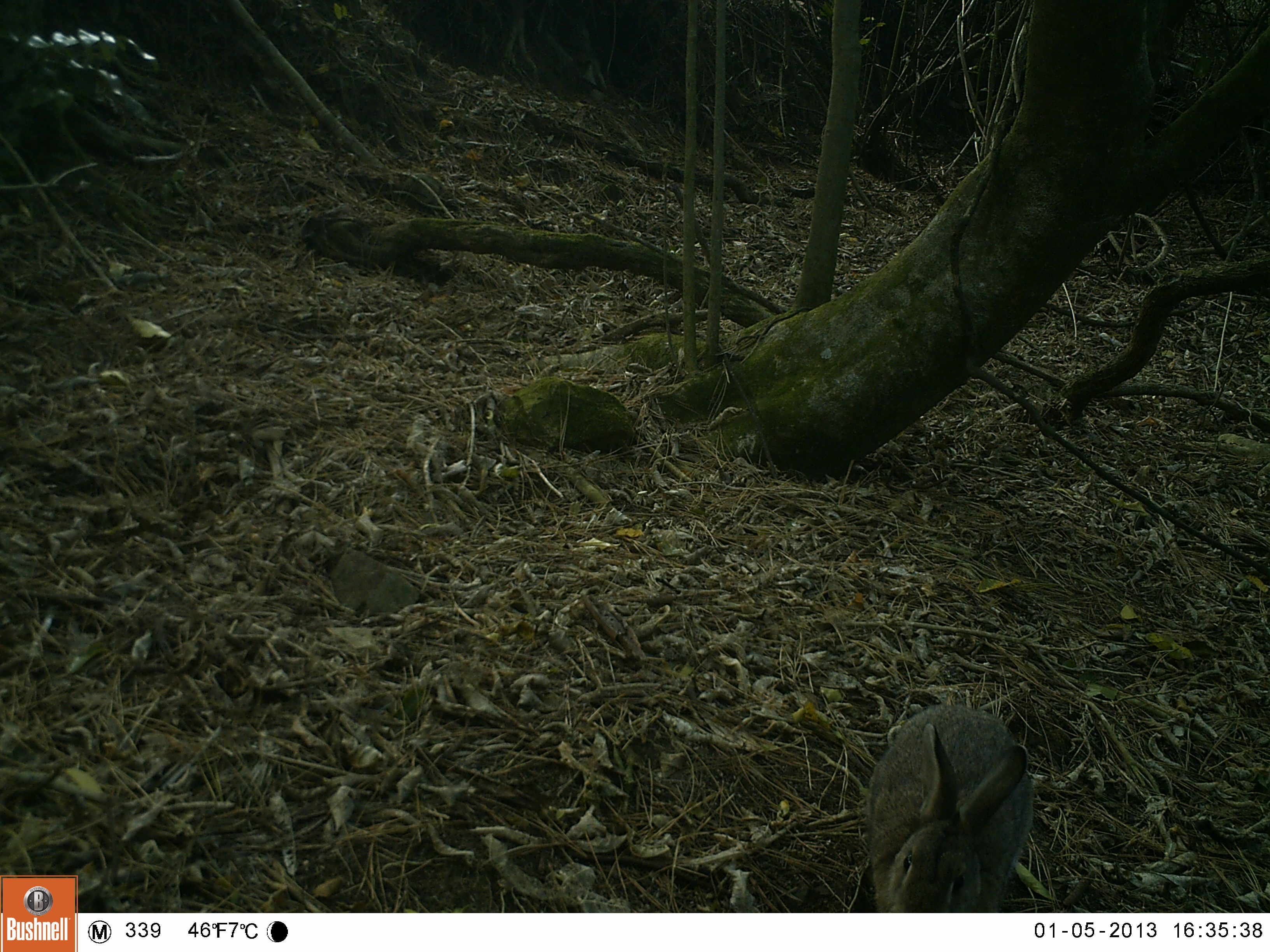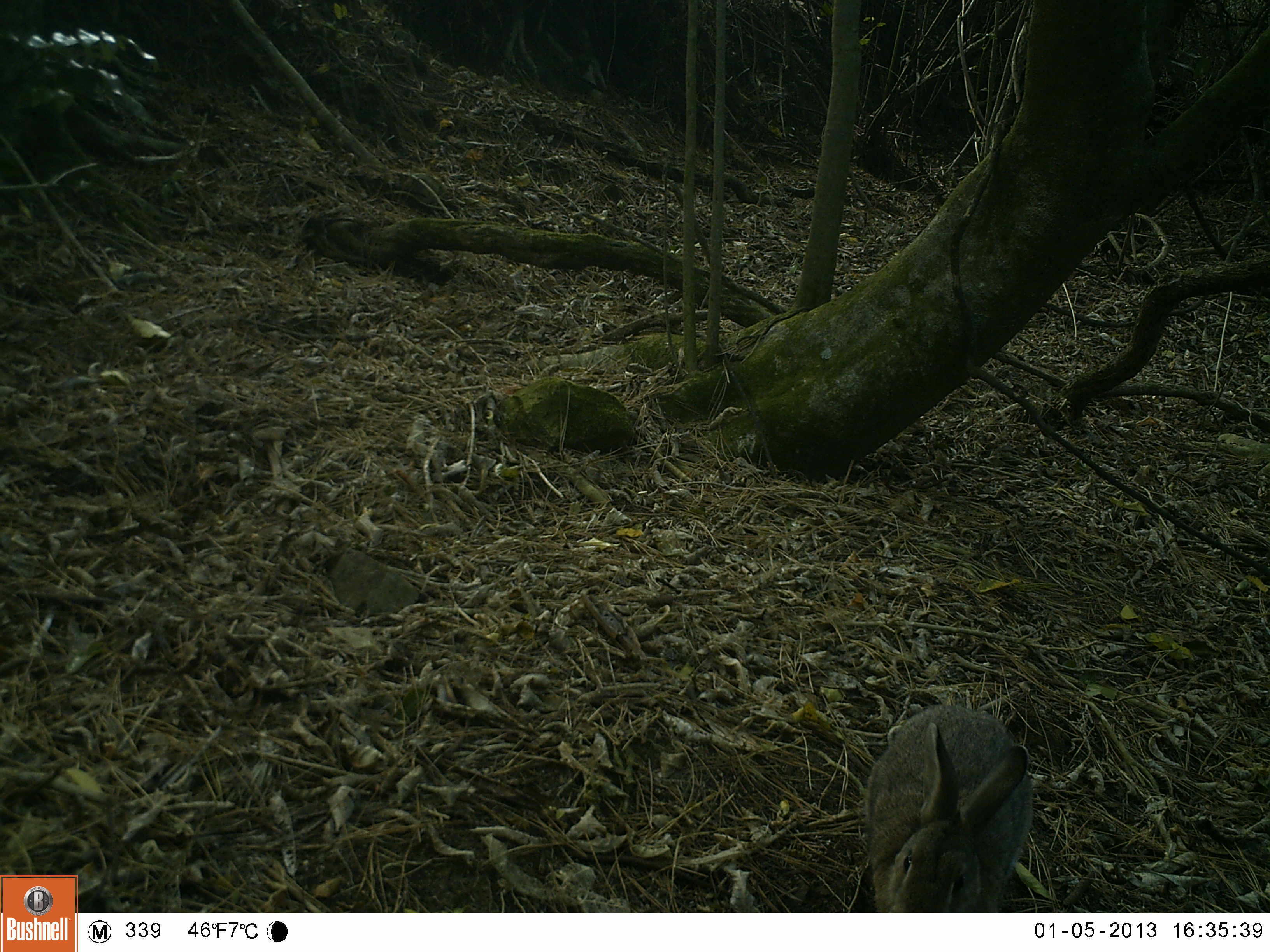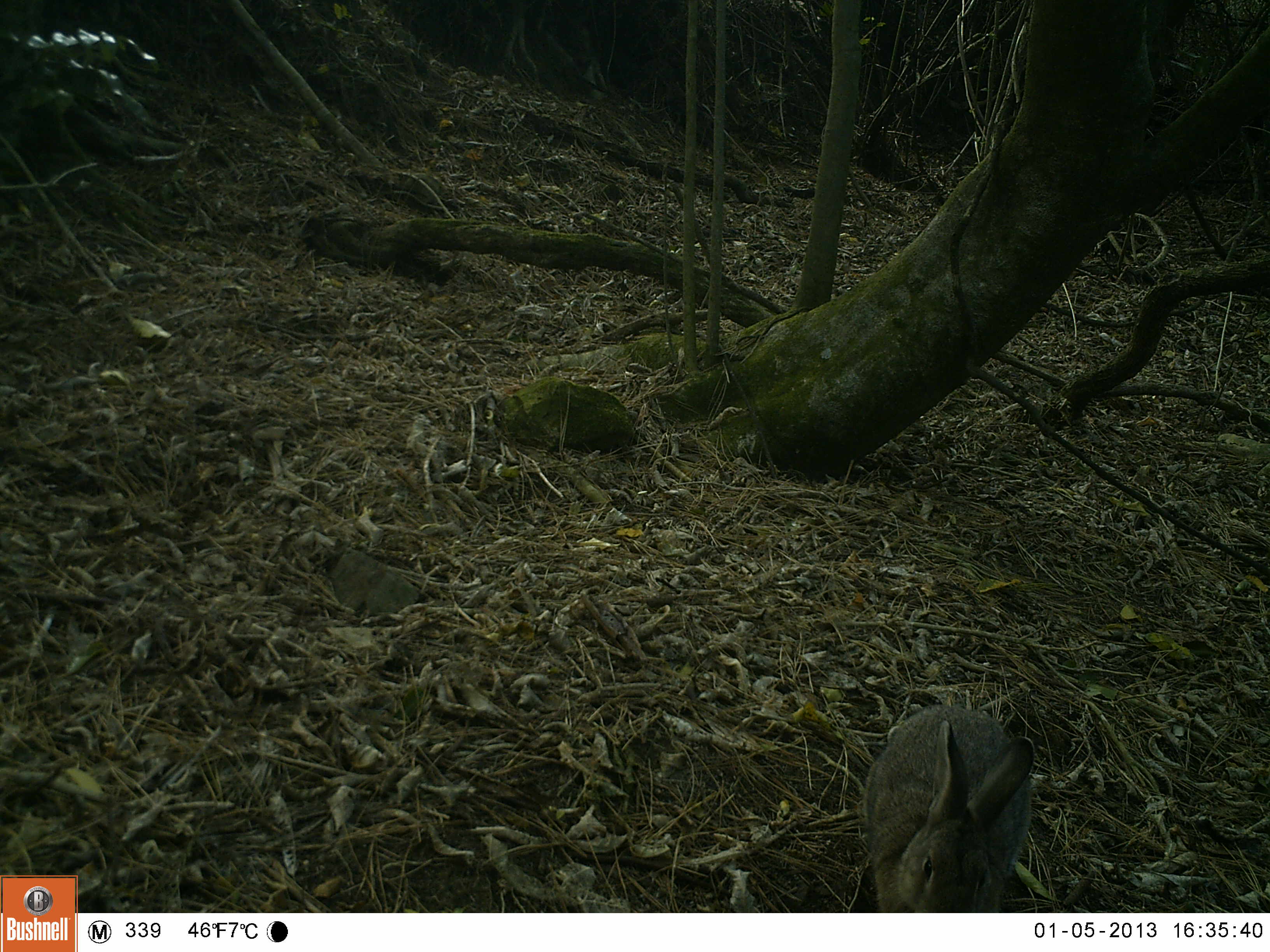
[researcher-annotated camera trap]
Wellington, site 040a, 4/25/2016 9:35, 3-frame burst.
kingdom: Animalia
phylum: Chordata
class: Mammalia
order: Lagomorpha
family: Leporidae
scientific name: Leporidae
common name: rabbit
Rabbit (Leporidae).